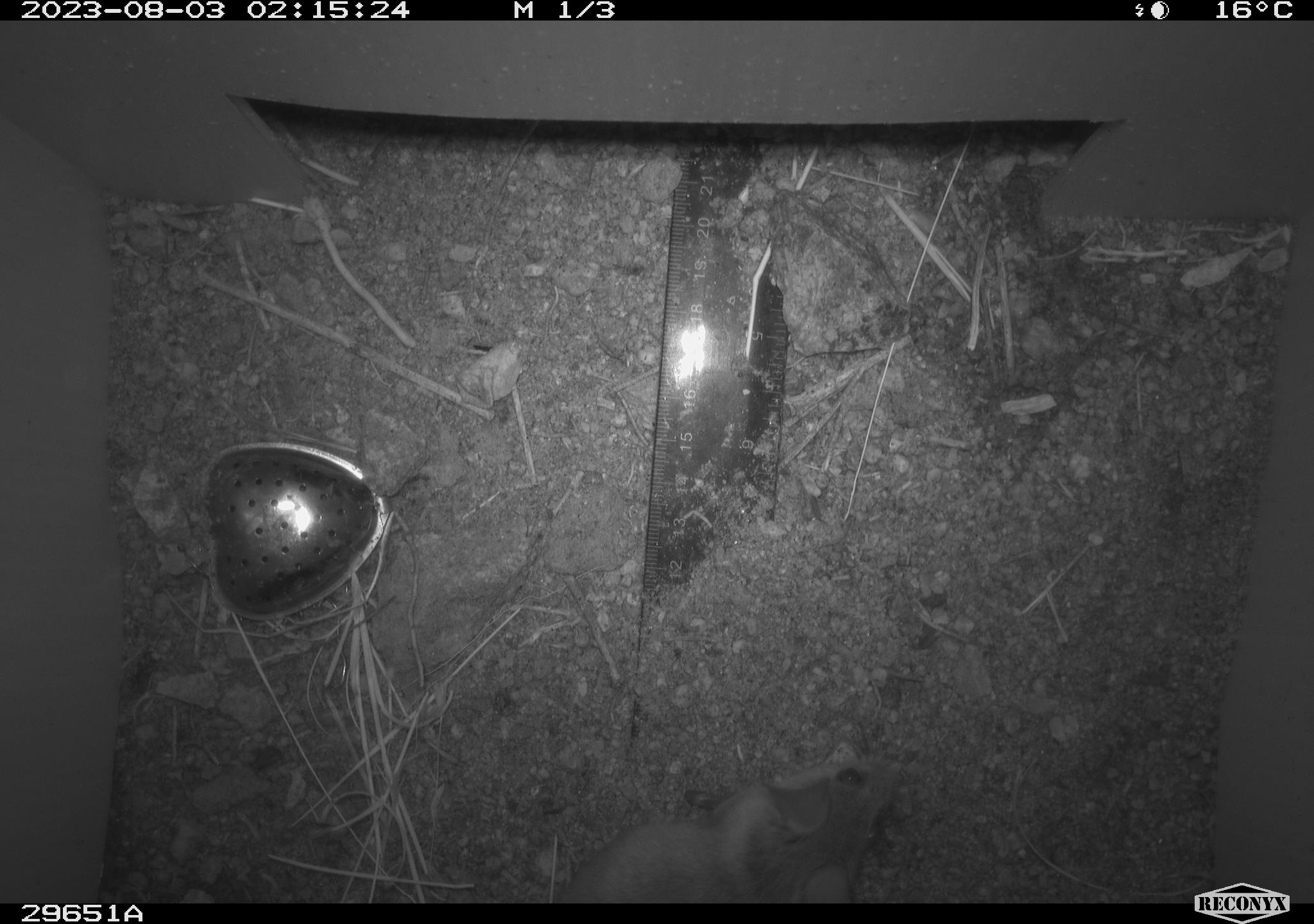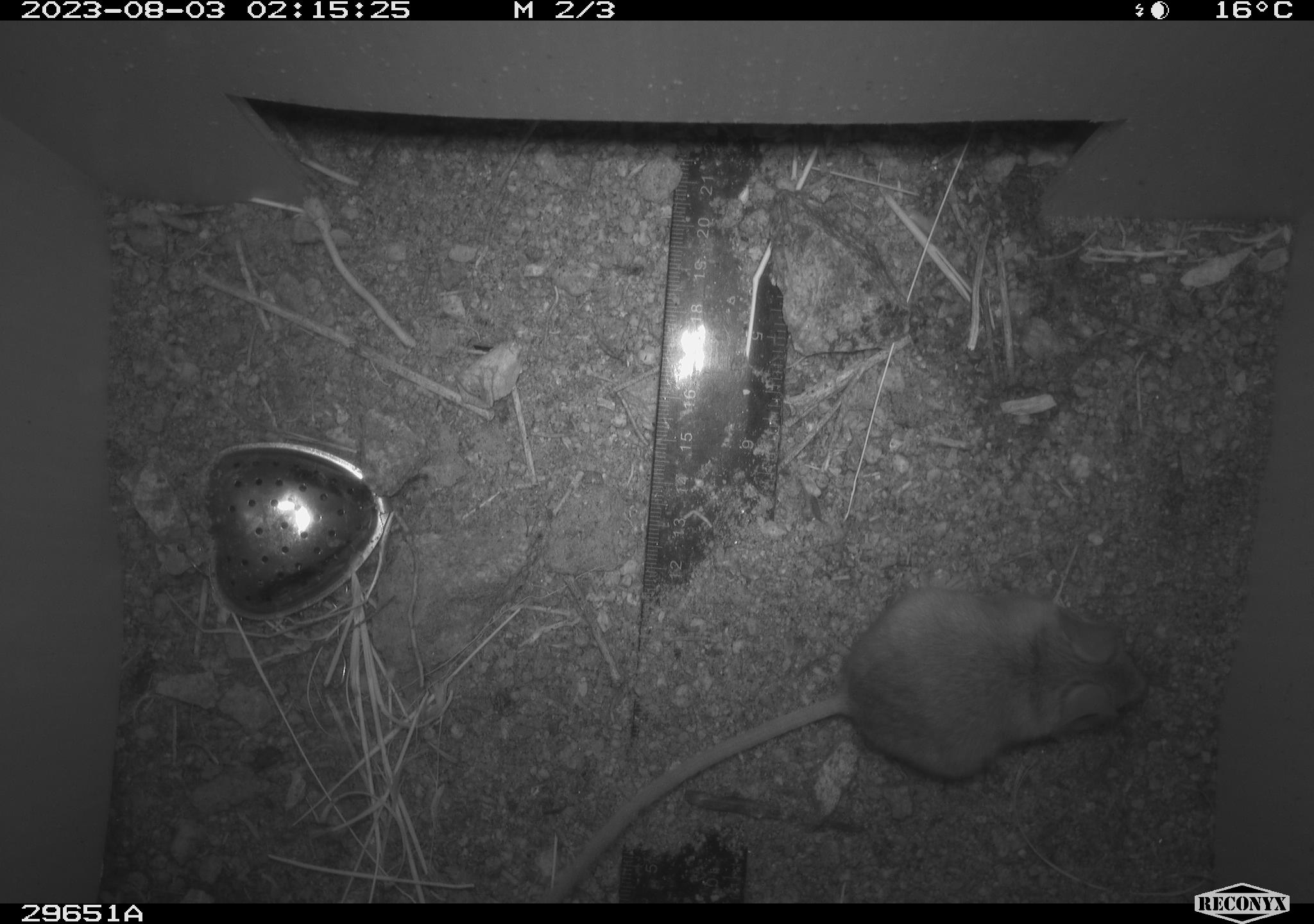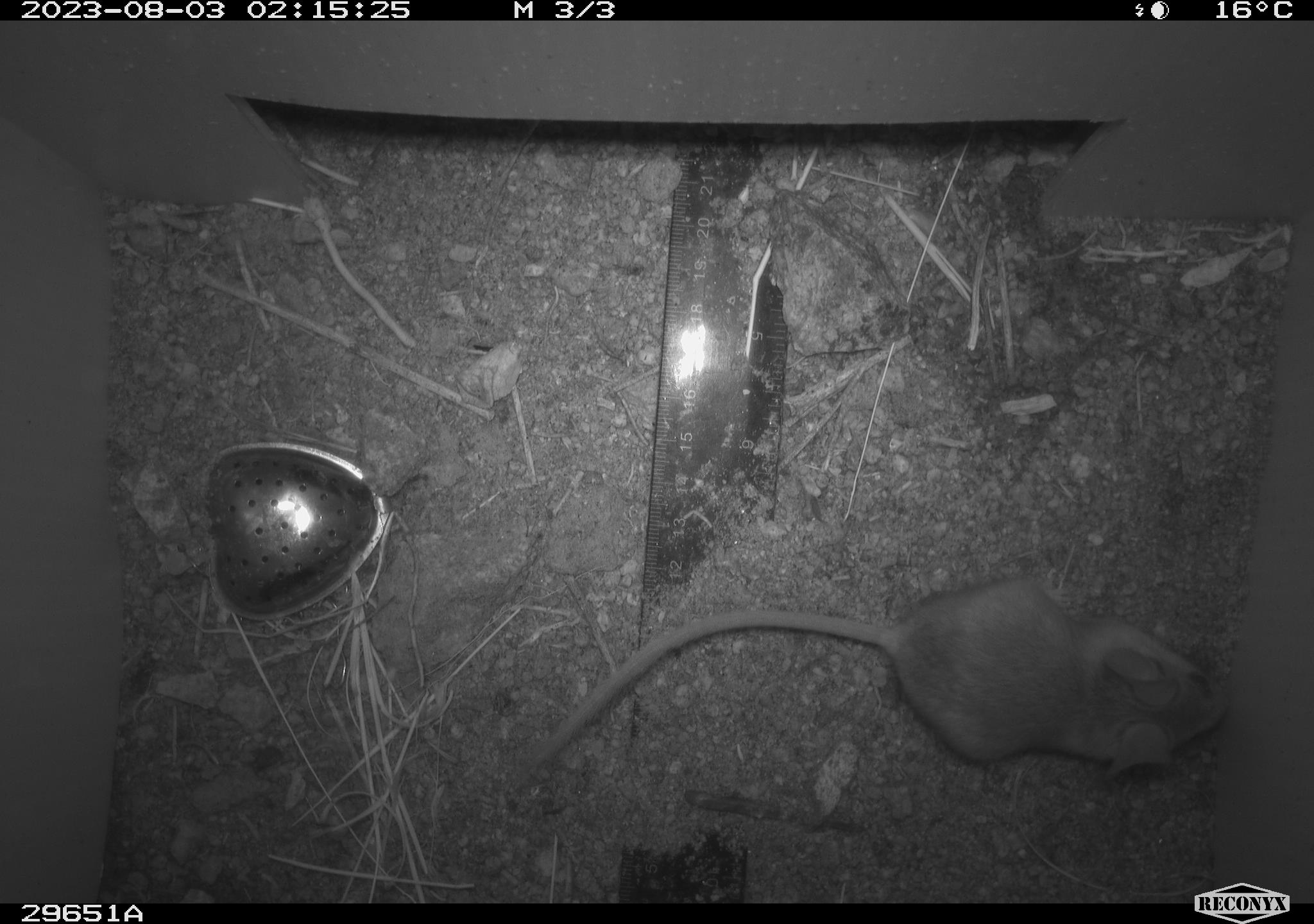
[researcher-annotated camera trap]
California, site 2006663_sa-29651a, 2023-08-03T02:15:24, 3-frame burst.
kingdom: Animalia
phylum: Chordata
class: Mammalia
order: Rodentia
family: Cricetidae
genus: Neotoma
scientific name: Neotoma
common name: pack rat or woodrat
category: neotoma species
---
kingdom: Animalia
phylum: Chordata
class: Mammalia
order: Rodentia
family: Cricetidae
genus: Peromyscus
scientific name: Peromyscus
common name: deer mice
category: peromyscus species